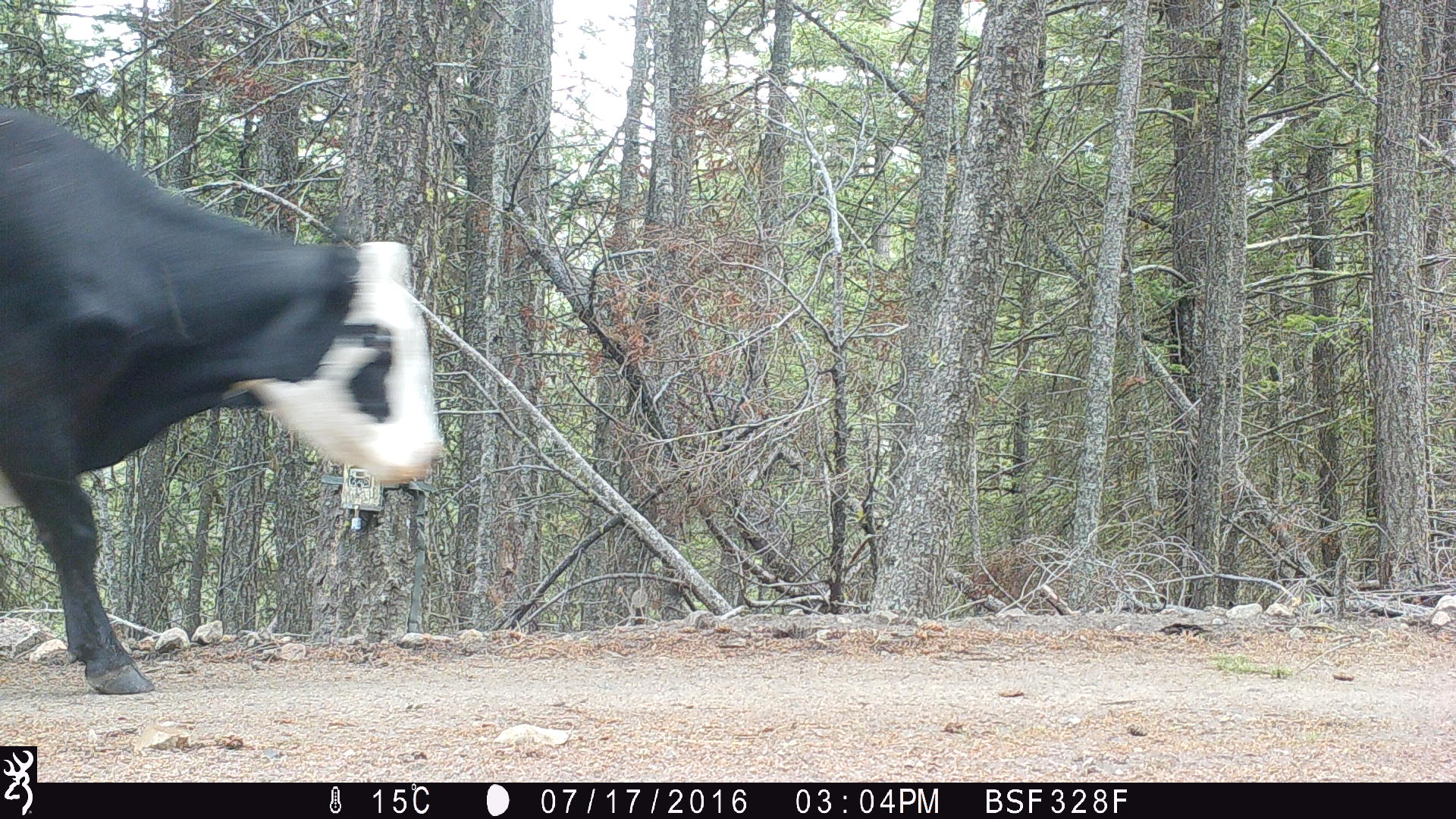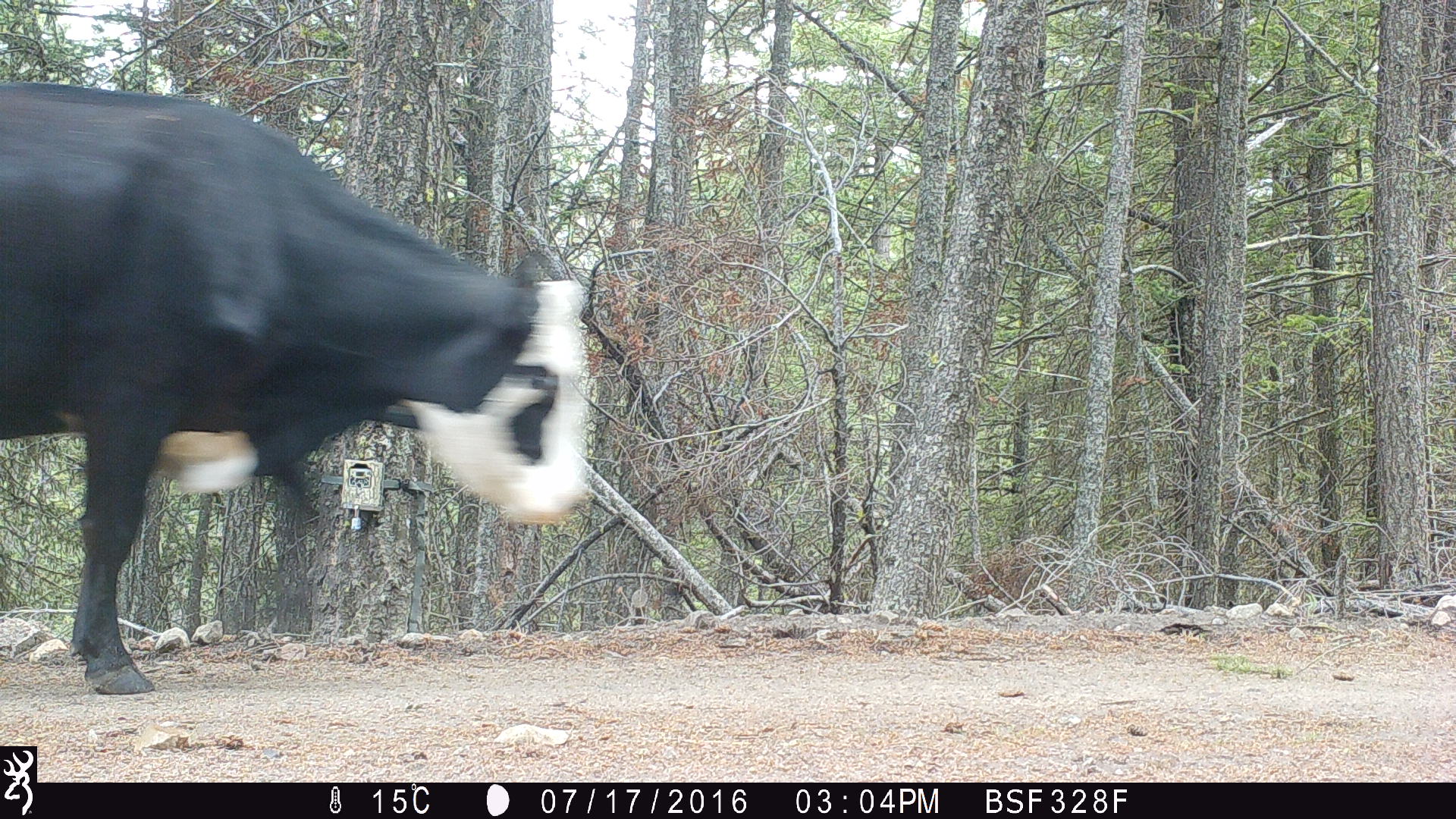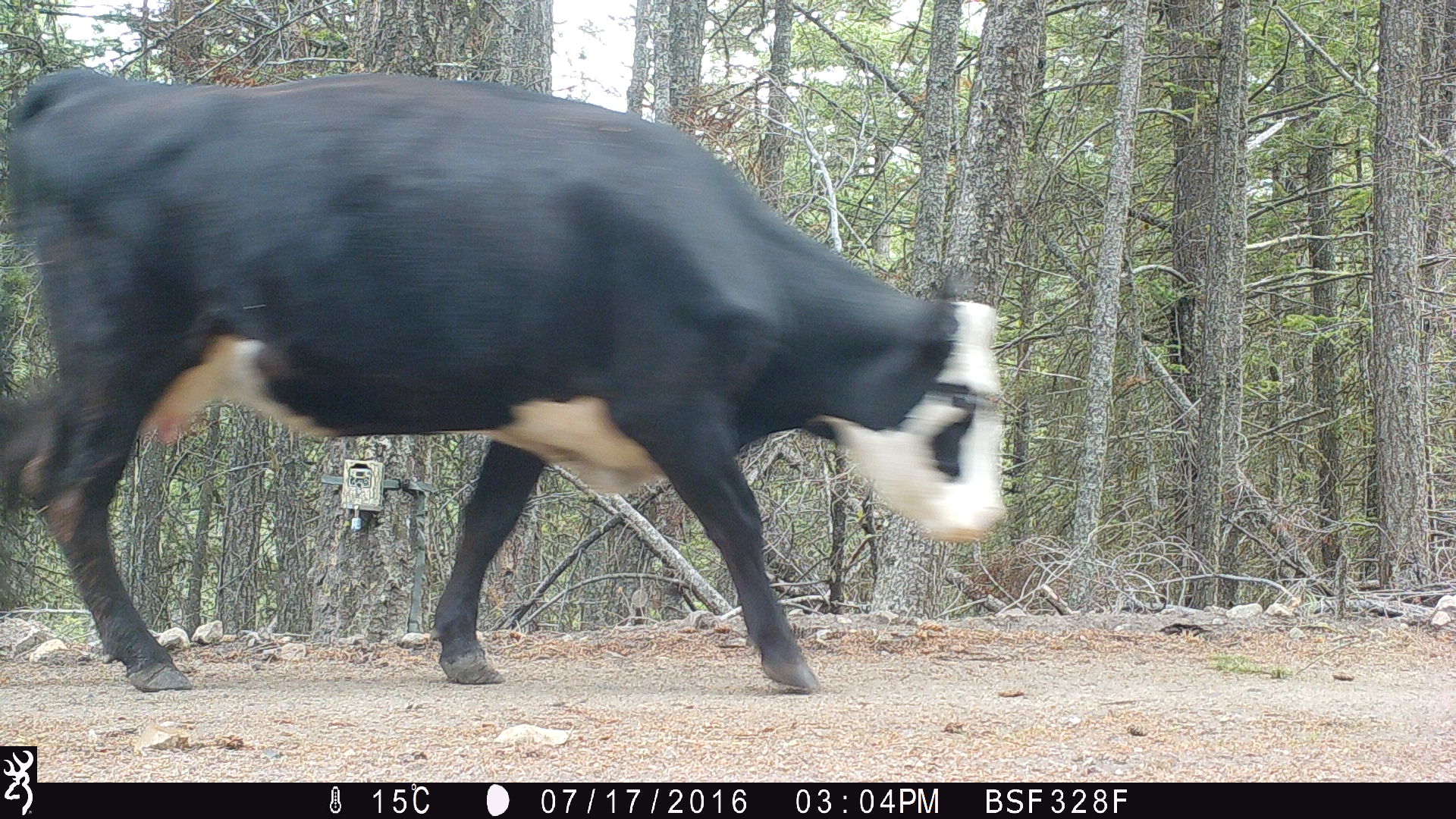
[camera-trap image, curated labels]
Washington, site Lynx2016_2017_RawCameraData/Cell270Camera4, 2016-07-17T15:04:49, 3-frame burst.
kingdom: Animalia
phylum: Chordata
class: Mammalia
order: Artiodactyla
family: Bovidae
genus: Bos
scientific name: Bos taurus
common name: domestic cattle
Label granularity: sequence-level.